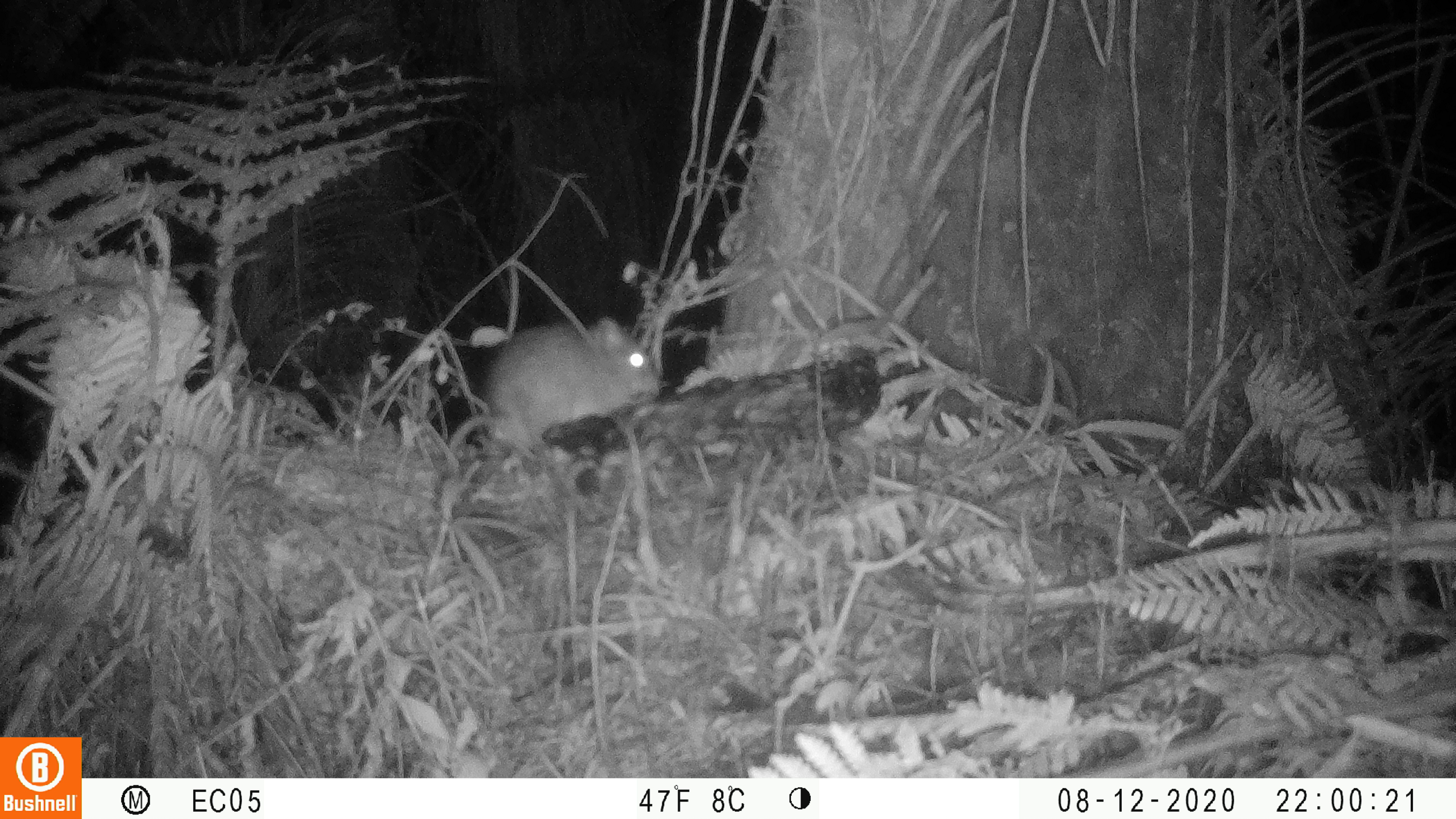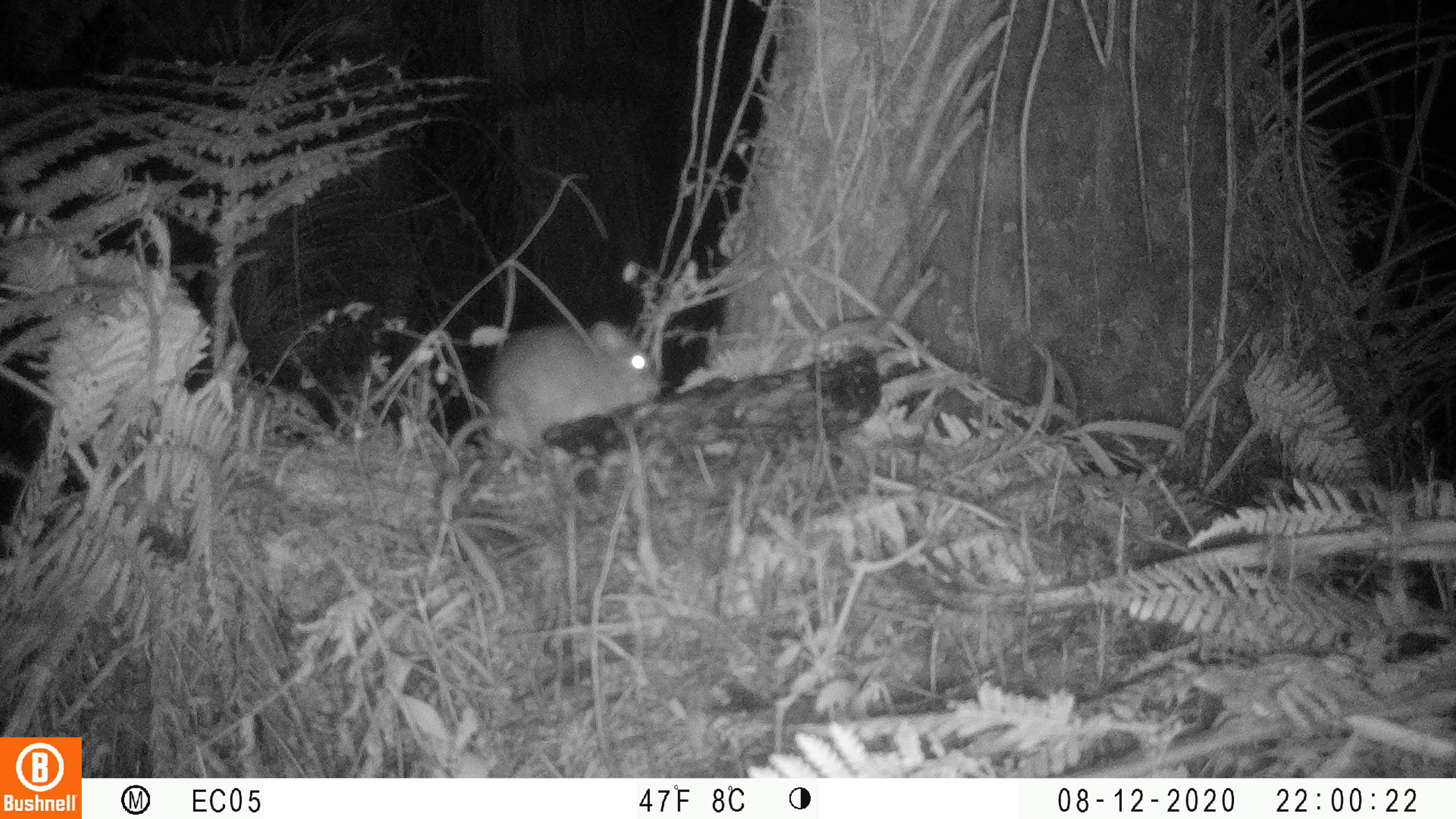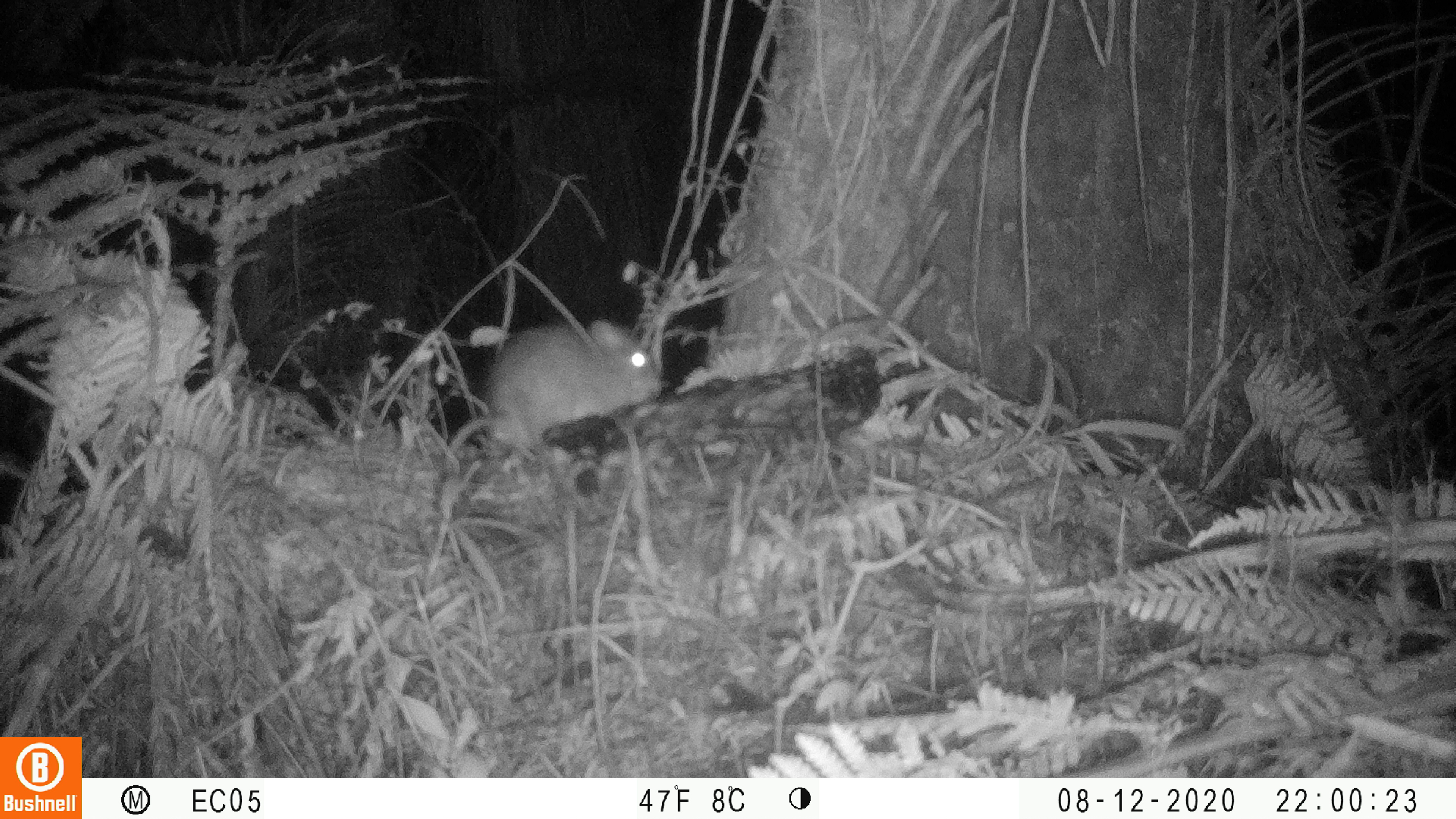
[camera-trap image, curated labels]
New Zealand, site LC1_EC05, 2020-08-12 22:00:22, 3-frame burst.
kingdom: Animalia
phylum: Chordata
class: Mammalia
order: Rodentia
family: Muridae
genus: Rattus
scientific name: Rattus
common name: rat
Rat (Rattus).